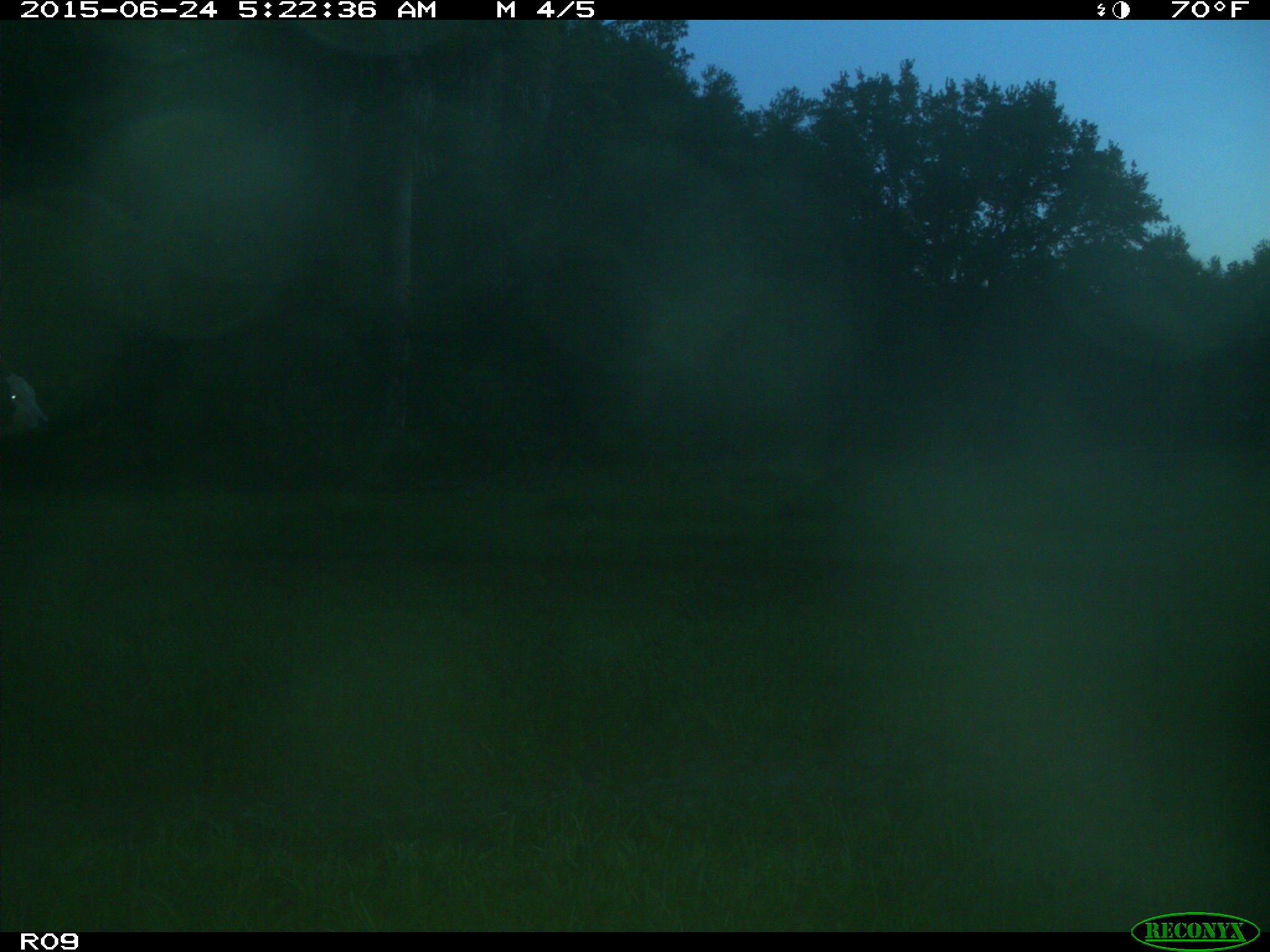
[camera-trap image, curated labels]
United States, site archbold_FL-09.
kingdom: Animalia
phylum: Chordata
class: Mammalia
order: Artiodactyla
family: Bovidae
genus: Bos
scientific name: Bos taurus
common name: domestic cow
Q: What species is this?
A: Bos taurus (domestic cow).